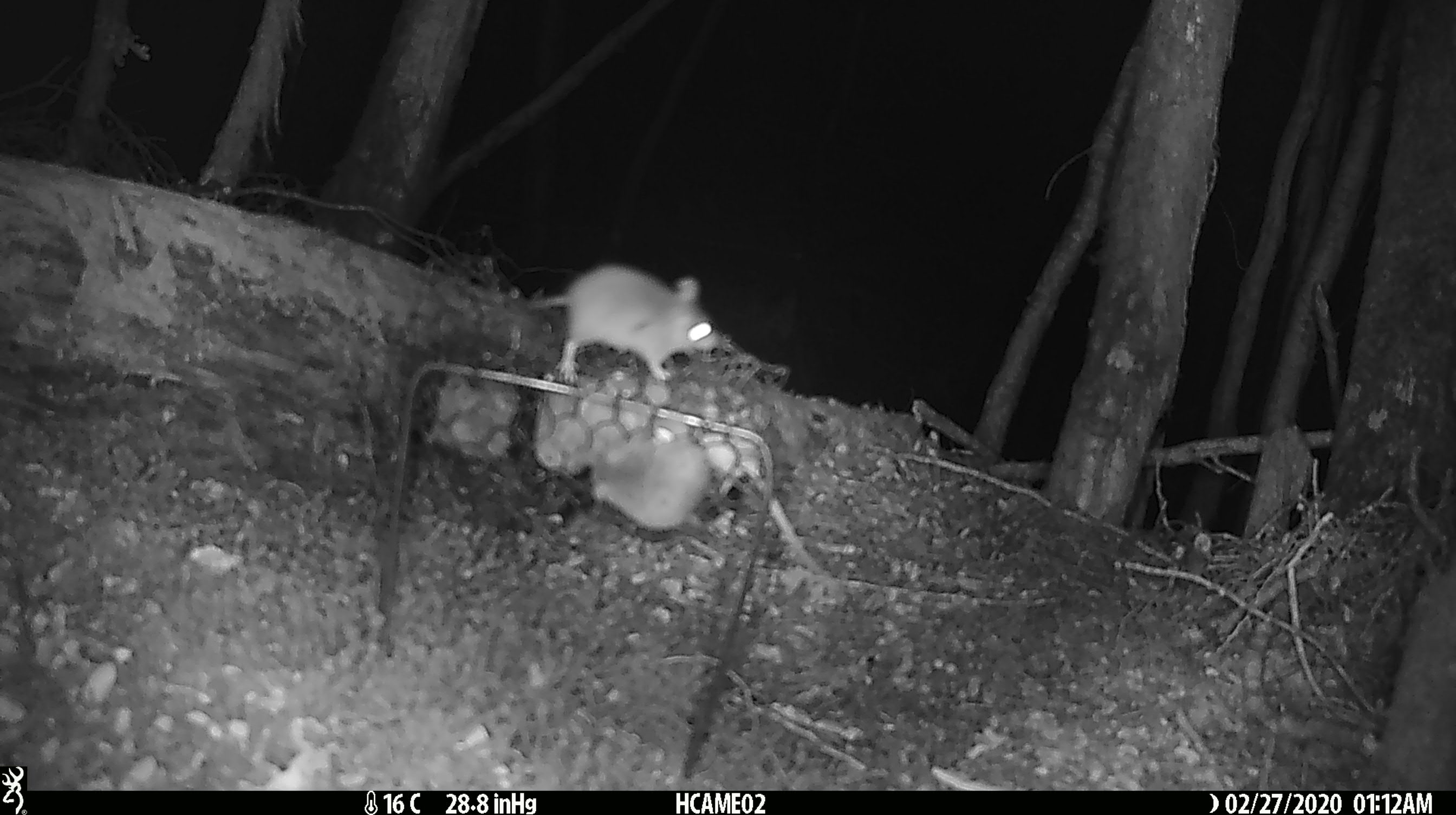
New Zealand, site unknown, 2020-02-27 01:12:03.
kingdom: Animalia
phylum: Chordata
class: Mammalia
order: Rodentia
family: Muridae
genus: Mus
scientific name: Mus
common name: mouse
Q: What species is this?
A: Mouse (Mus).